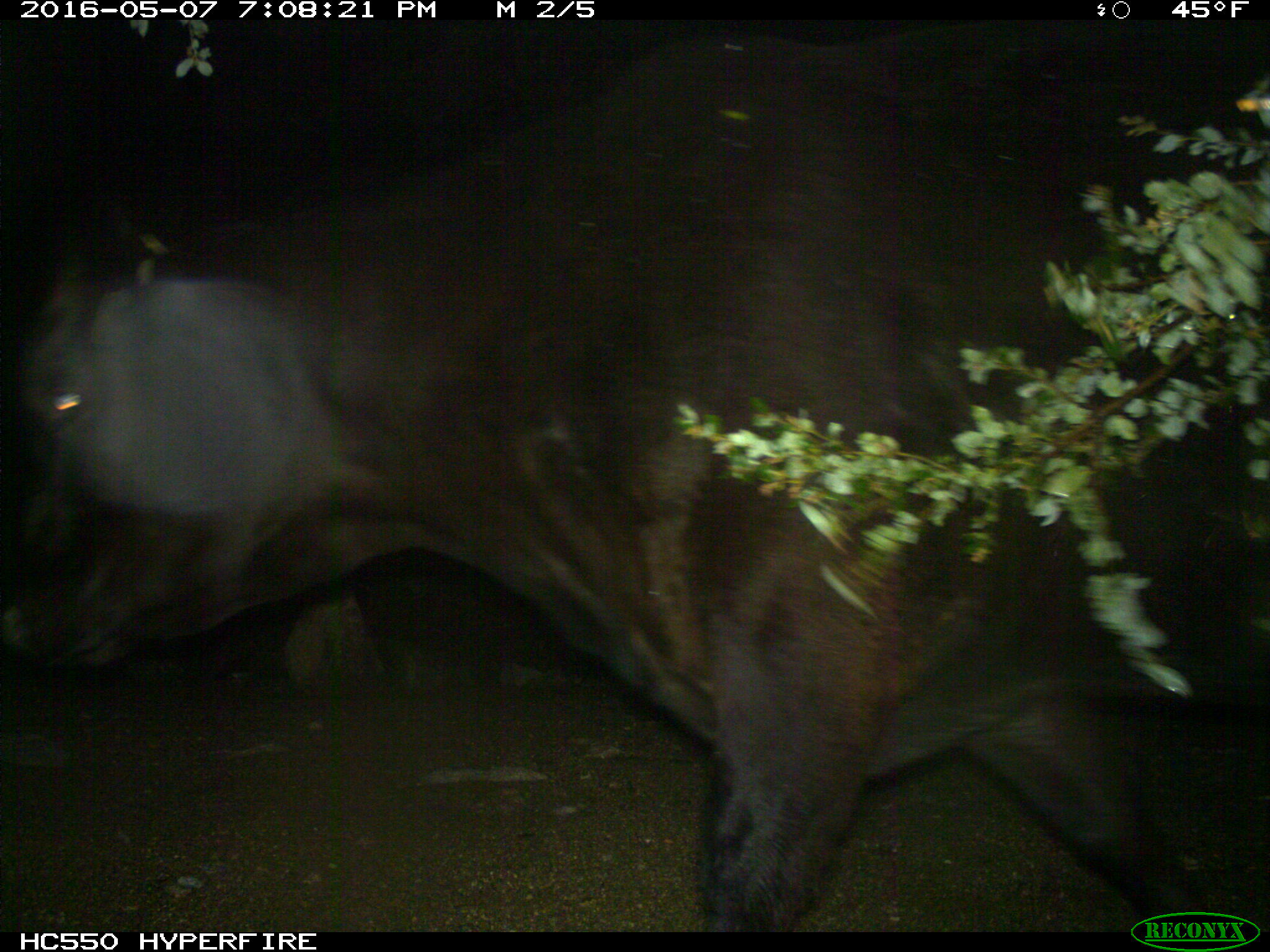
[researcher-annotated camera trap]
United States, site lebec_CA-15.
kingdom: Animalia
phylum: Chordata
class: Mammalia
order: Artiodactyla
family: Bovidae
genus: Bos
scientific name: Bos taurus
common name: domestic cow